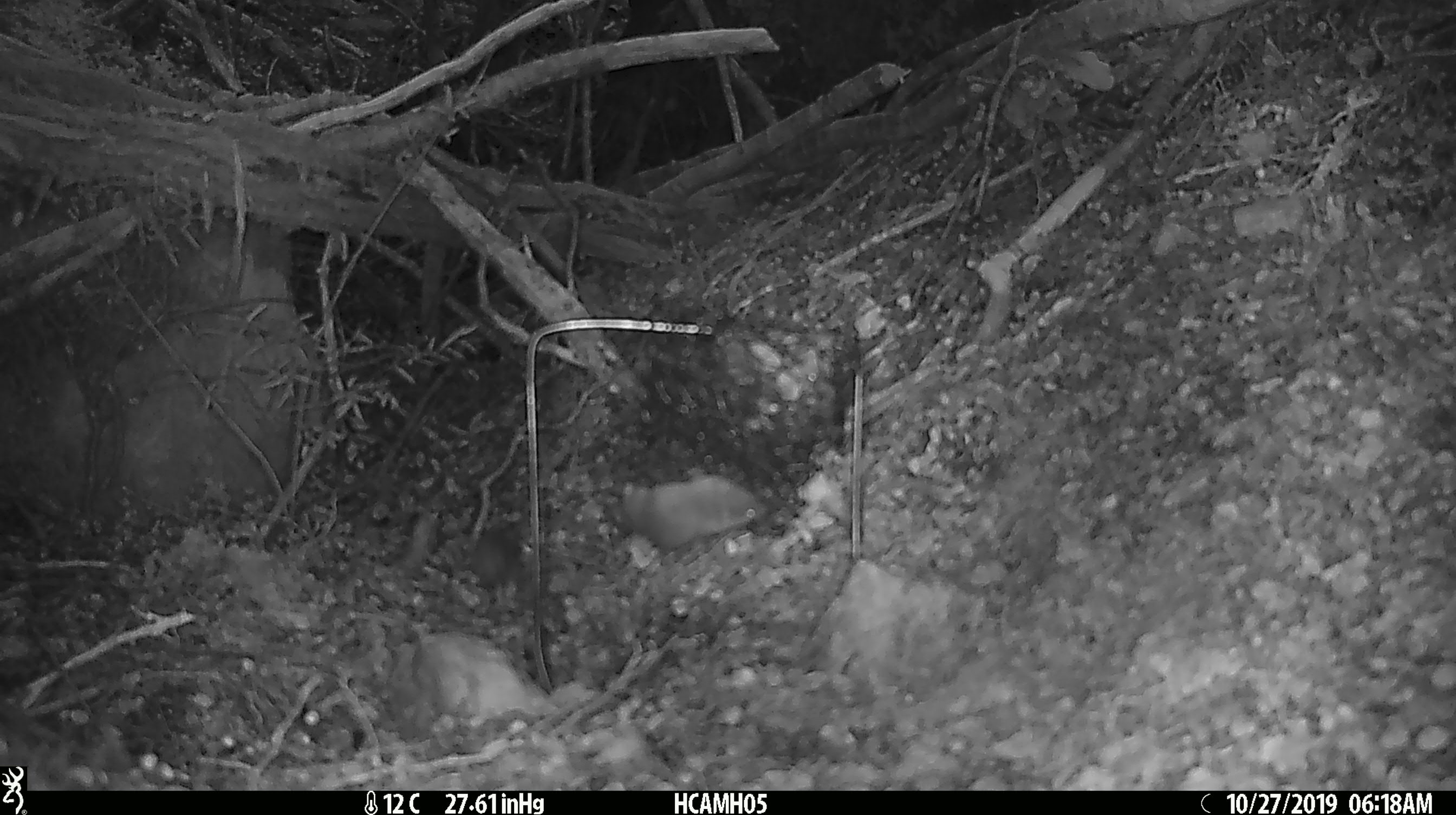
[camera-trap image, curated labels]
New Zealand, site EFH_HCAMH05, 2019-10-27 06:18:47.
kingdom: Animalia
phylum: Chordata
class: Mammalia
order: Rodentia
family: Muridae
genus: Mus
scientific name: Mus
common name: mouse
Mouse (Mus).